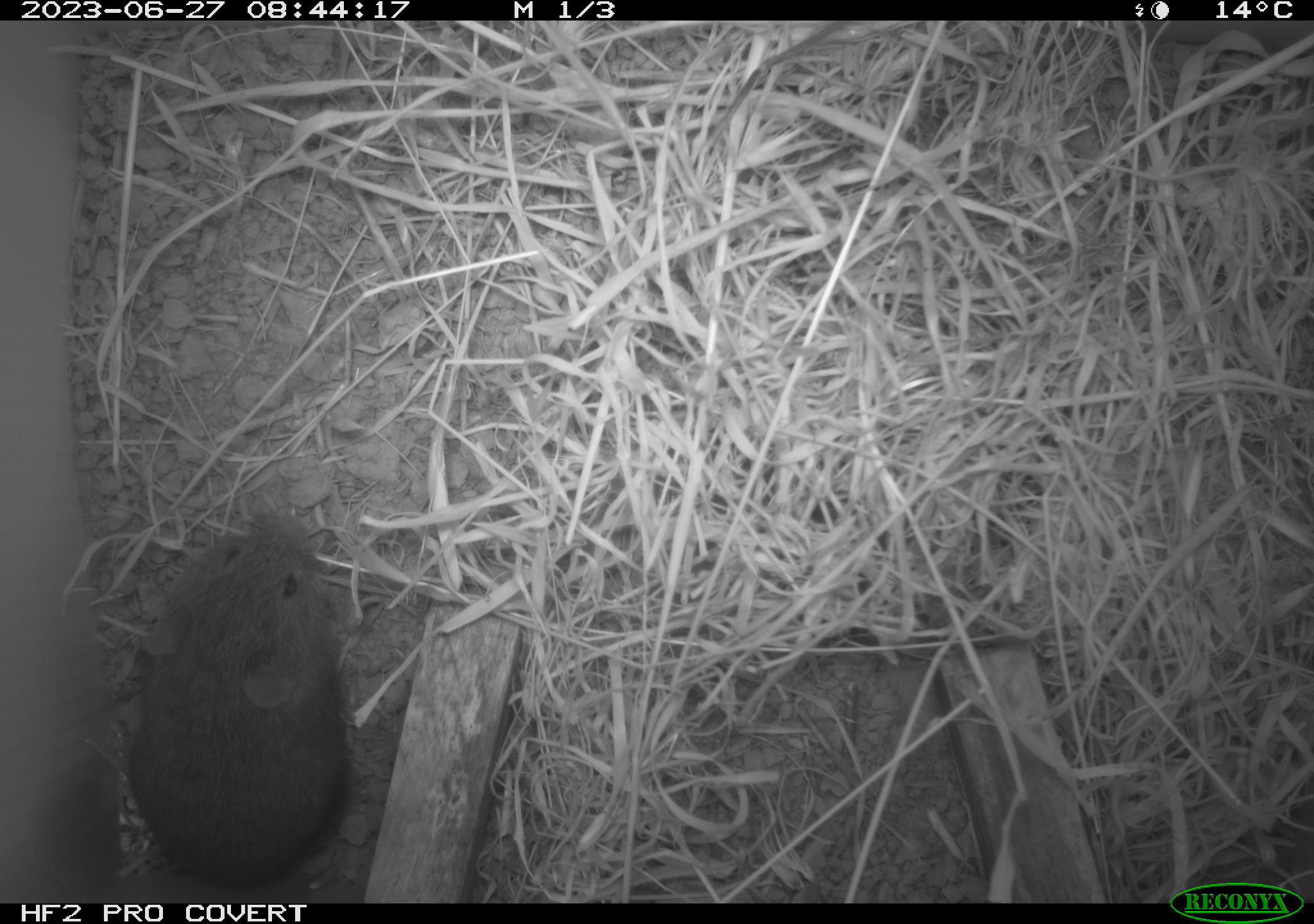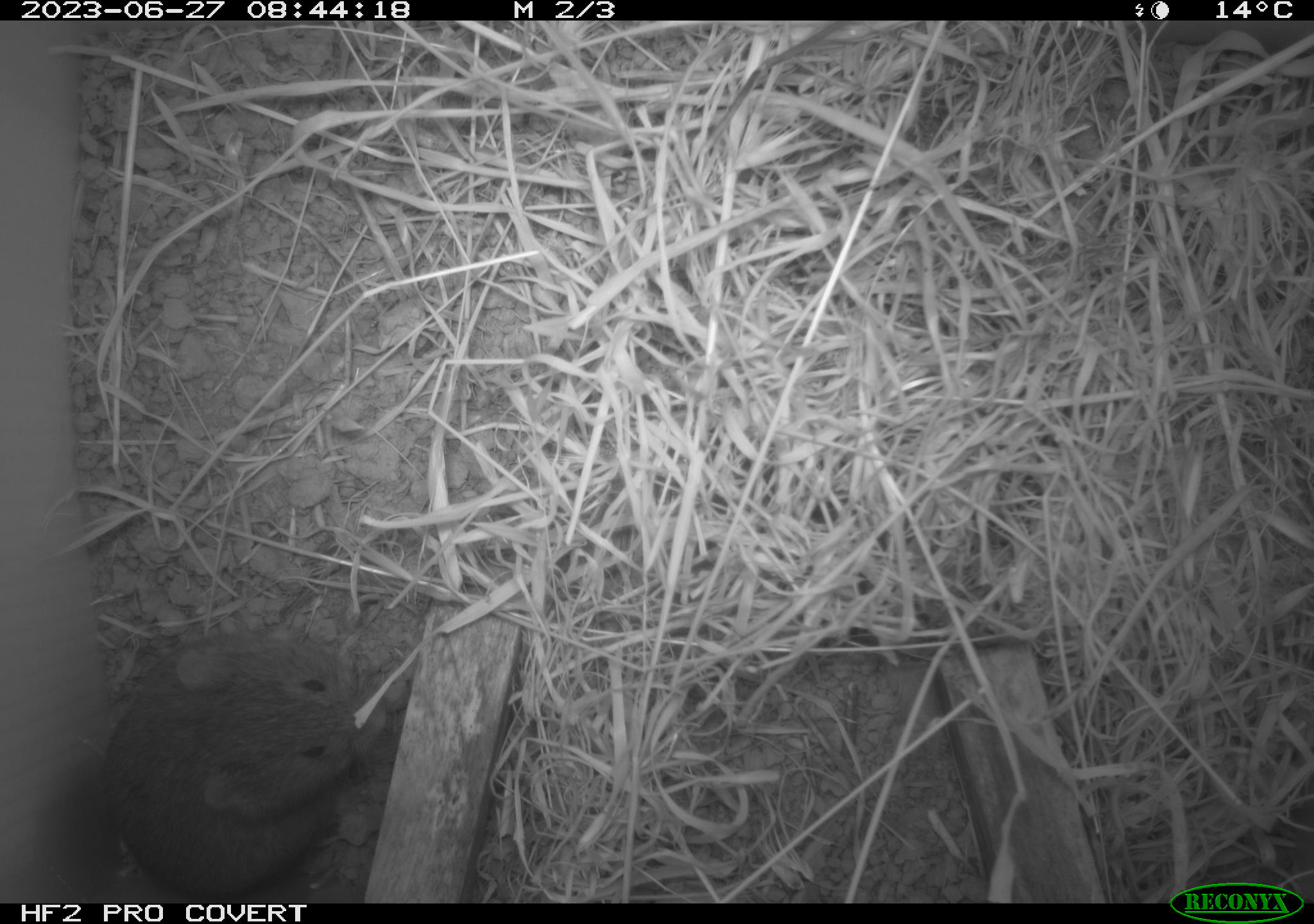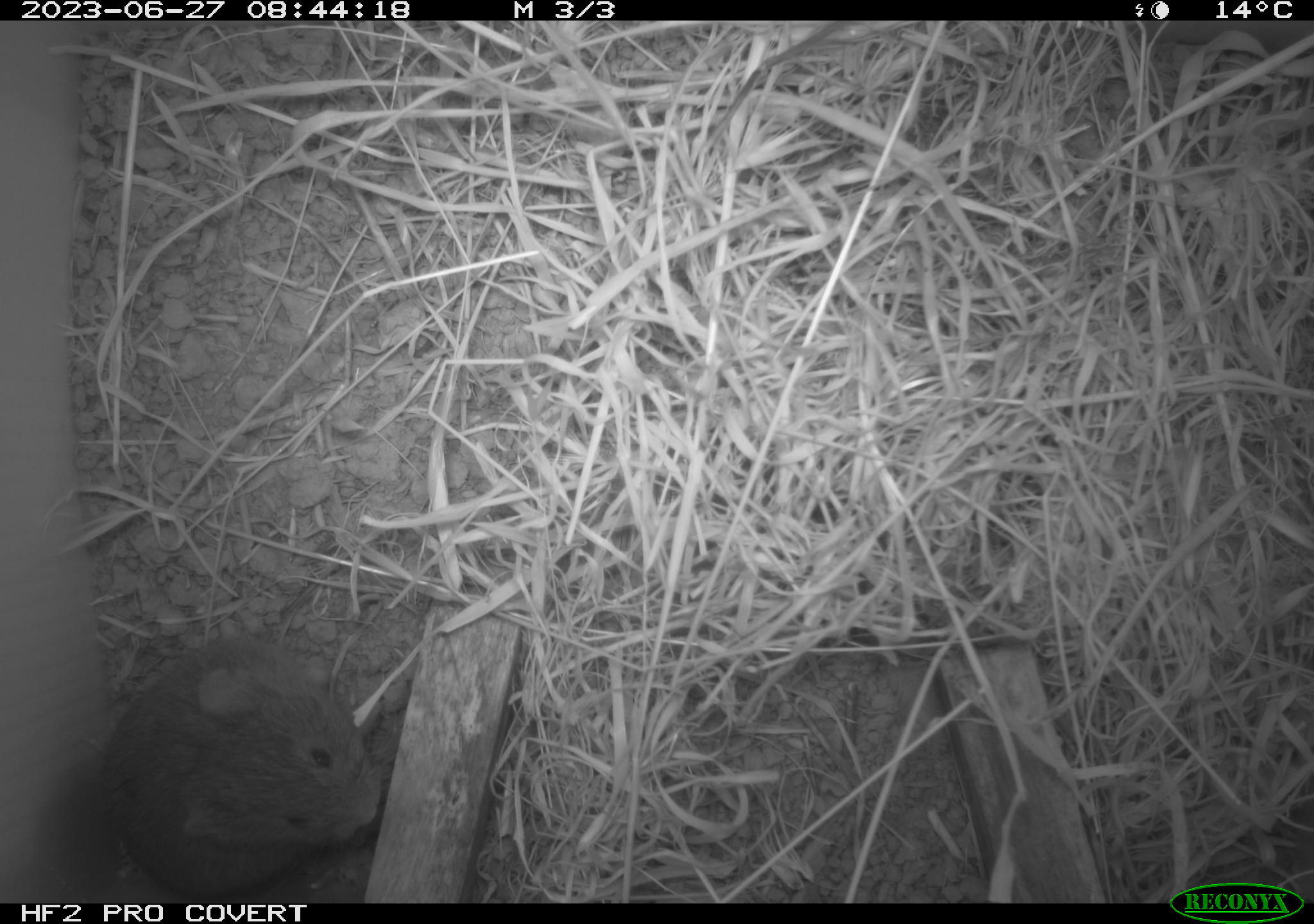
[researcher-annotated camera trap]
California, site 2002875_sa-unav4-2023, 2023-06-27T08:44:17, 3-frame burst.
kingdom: Animalia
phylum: Chordata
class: Mammalia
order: Rodentia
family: Cricetidae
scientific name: Arvicolinae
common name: voles, lemmings, and muskrats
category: arvicolinae subfamily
Arvicolinae subfamily (voles, lemmings, and muskrats) (Arvicolinae).